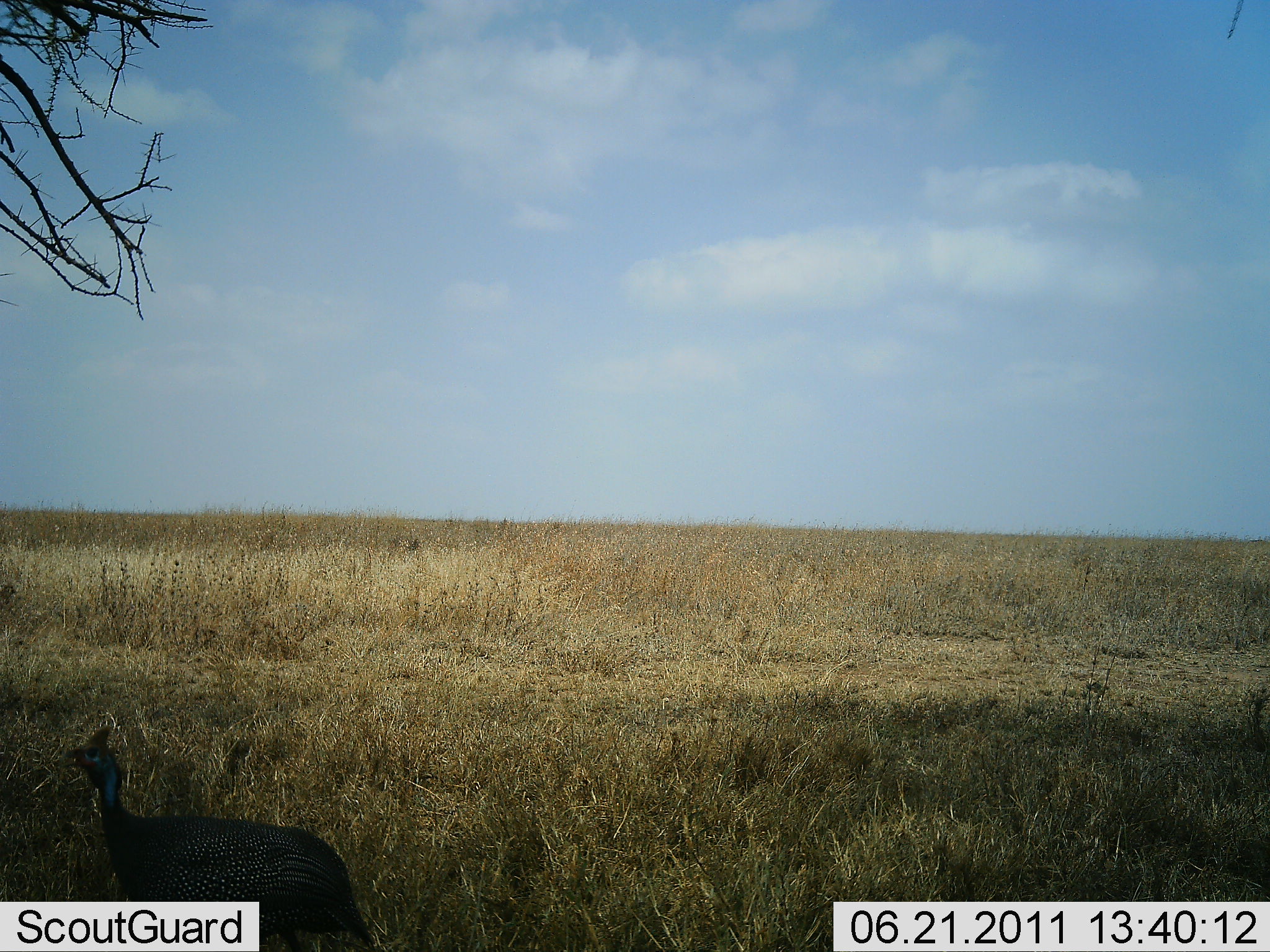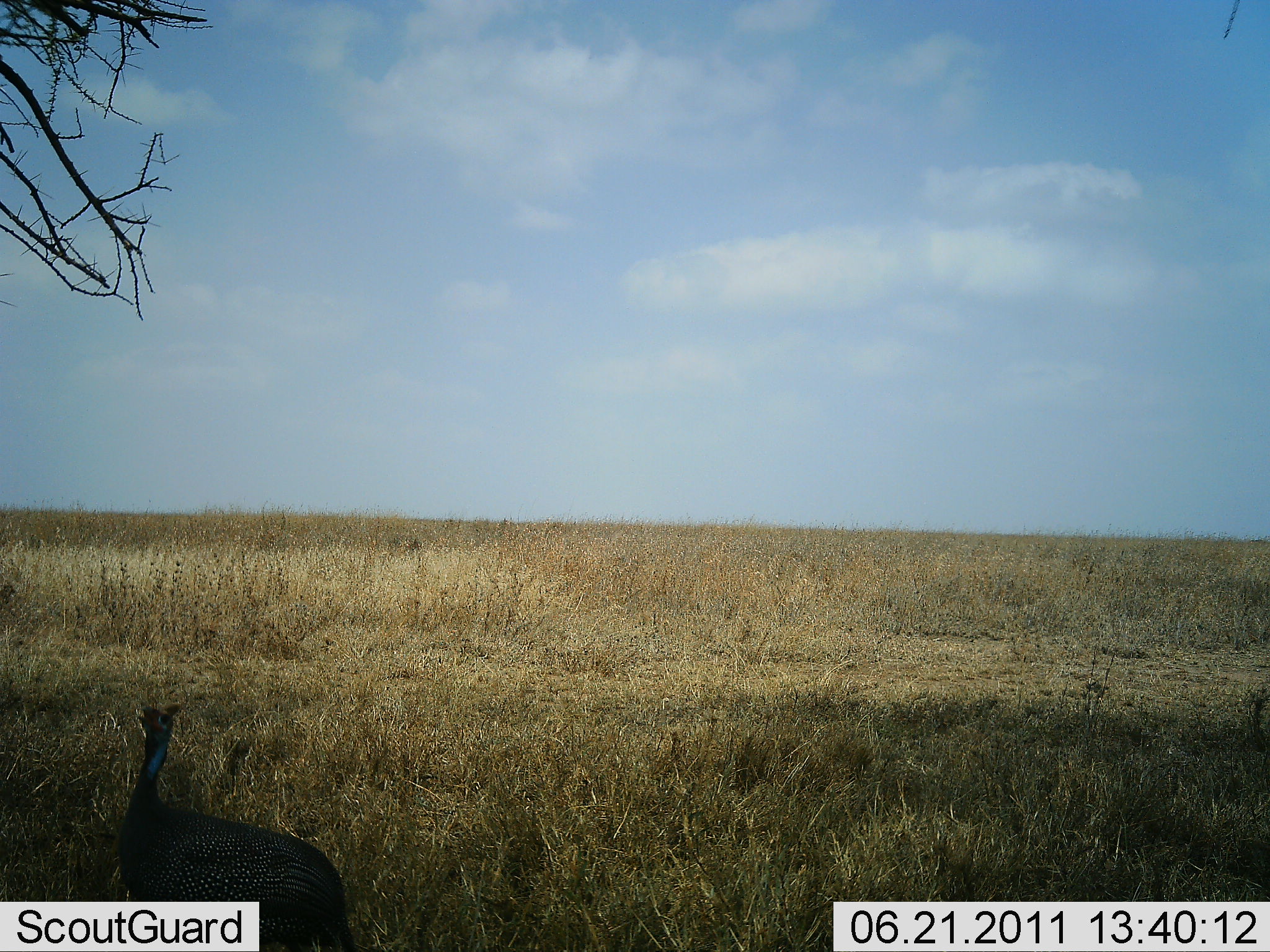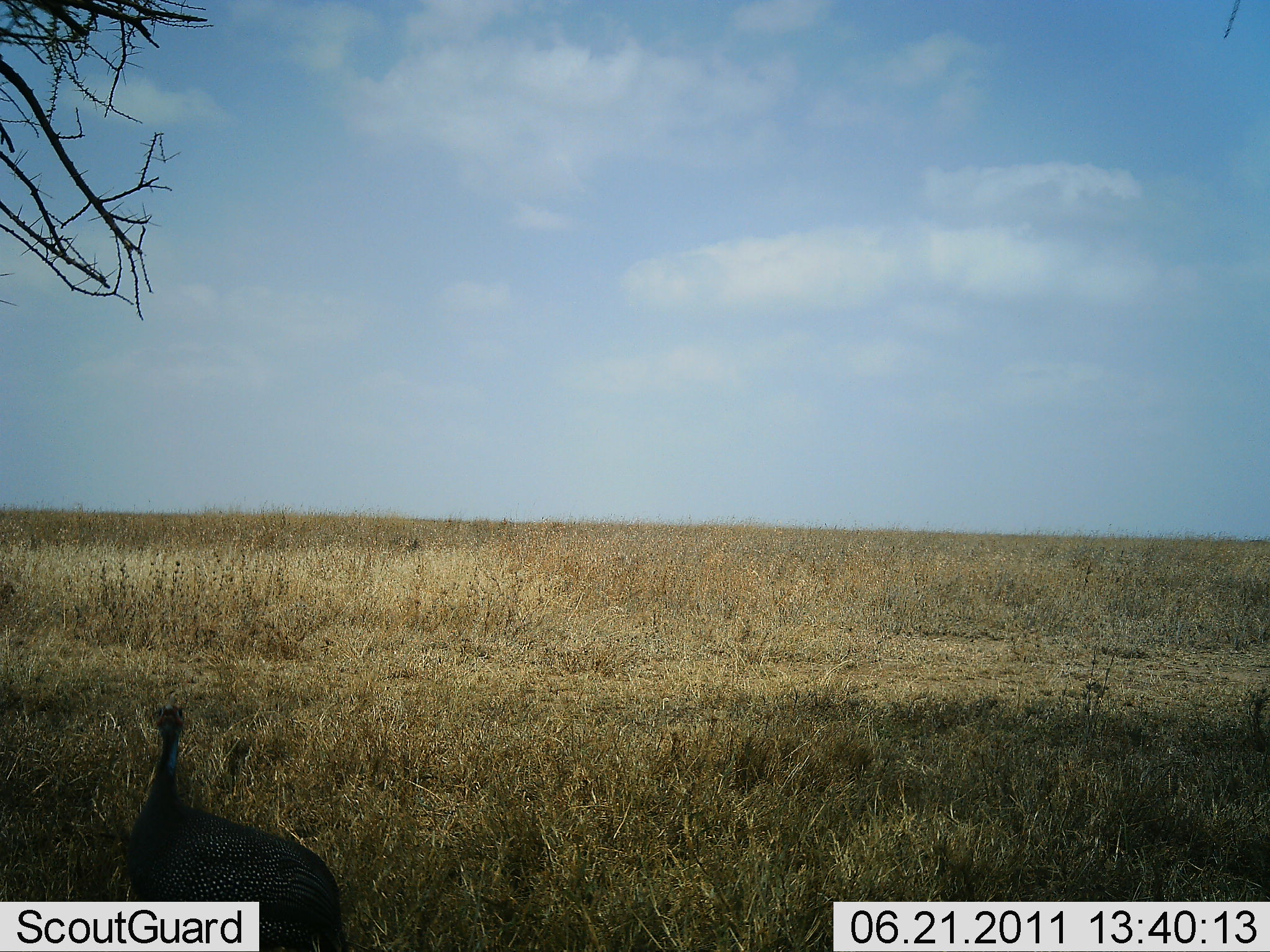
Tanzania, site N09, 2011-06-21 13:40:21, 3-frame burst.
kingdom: Animalia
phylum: Chordata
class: Aves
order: Galliformes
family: Numididae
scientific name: Numididae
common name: guinea fowl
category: guineafowl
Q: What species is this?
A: Guineafowl (guinea fowl) (Numididae).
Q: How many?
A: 1.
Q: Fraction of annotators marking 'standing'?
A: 92%.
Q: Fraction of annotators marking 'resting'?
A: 0%.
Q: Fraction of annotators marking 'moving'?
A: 8%.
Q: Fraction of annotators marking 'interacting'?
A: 0%.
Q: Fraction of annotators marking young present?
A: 0%.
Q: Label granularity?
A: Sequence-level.